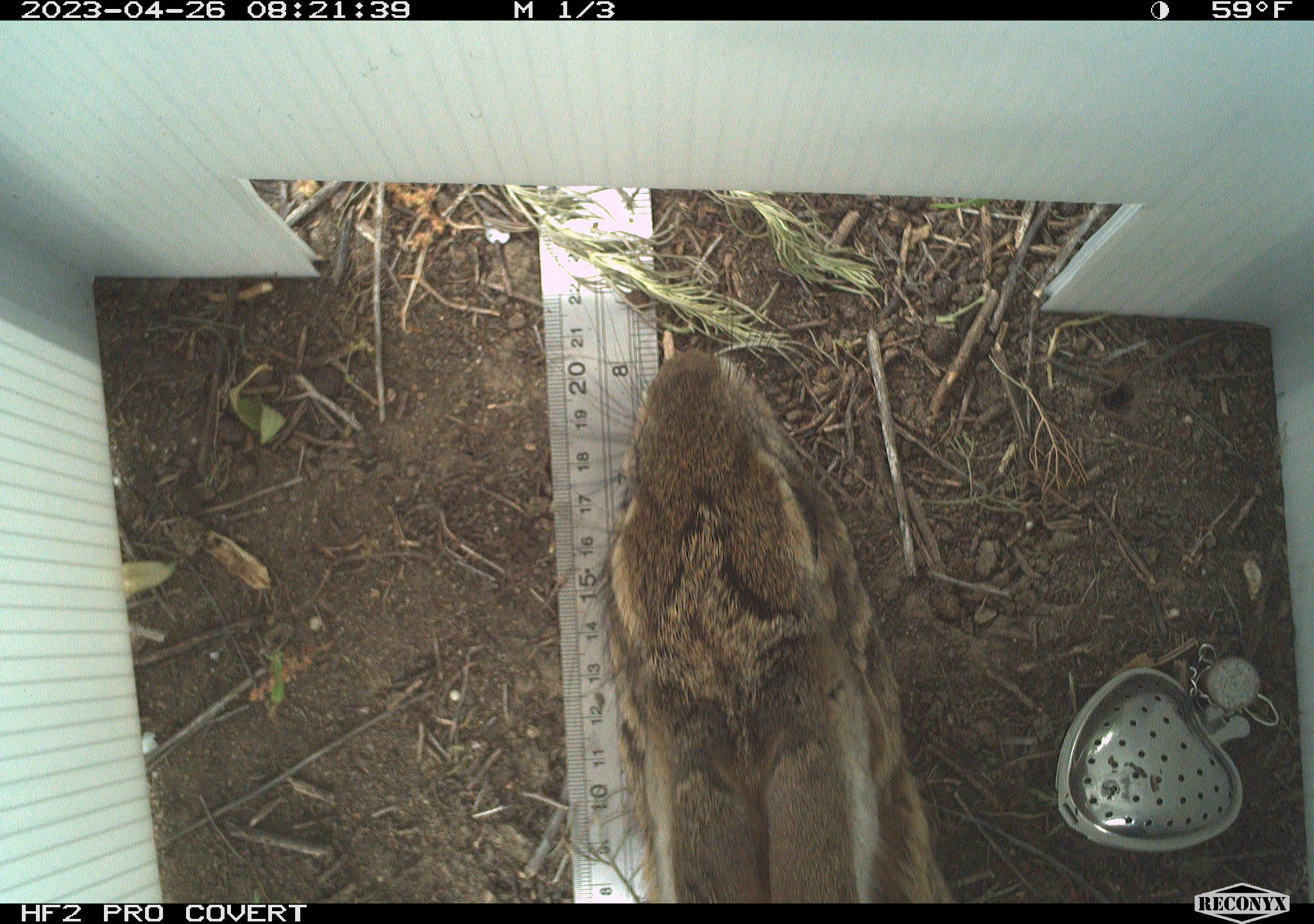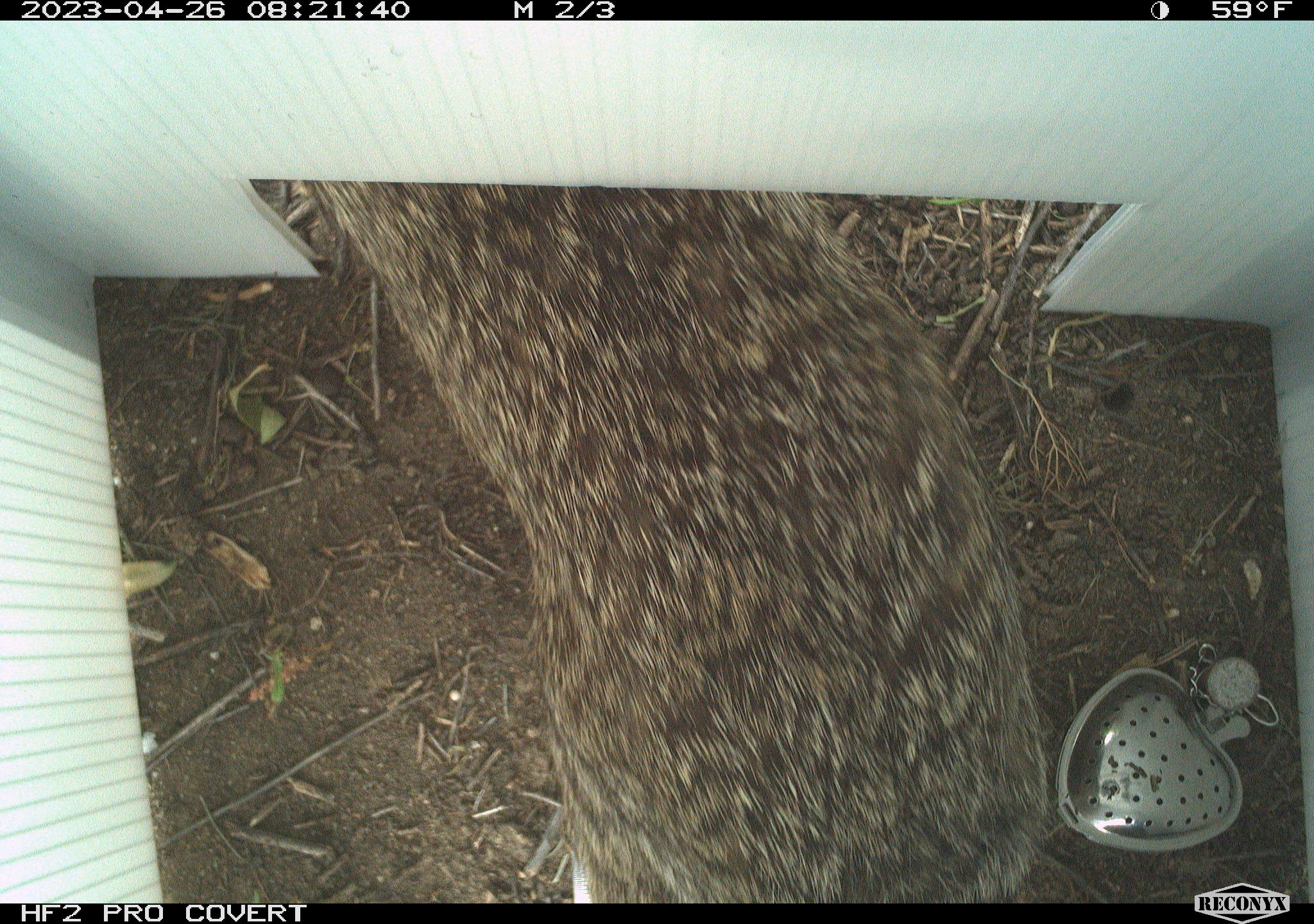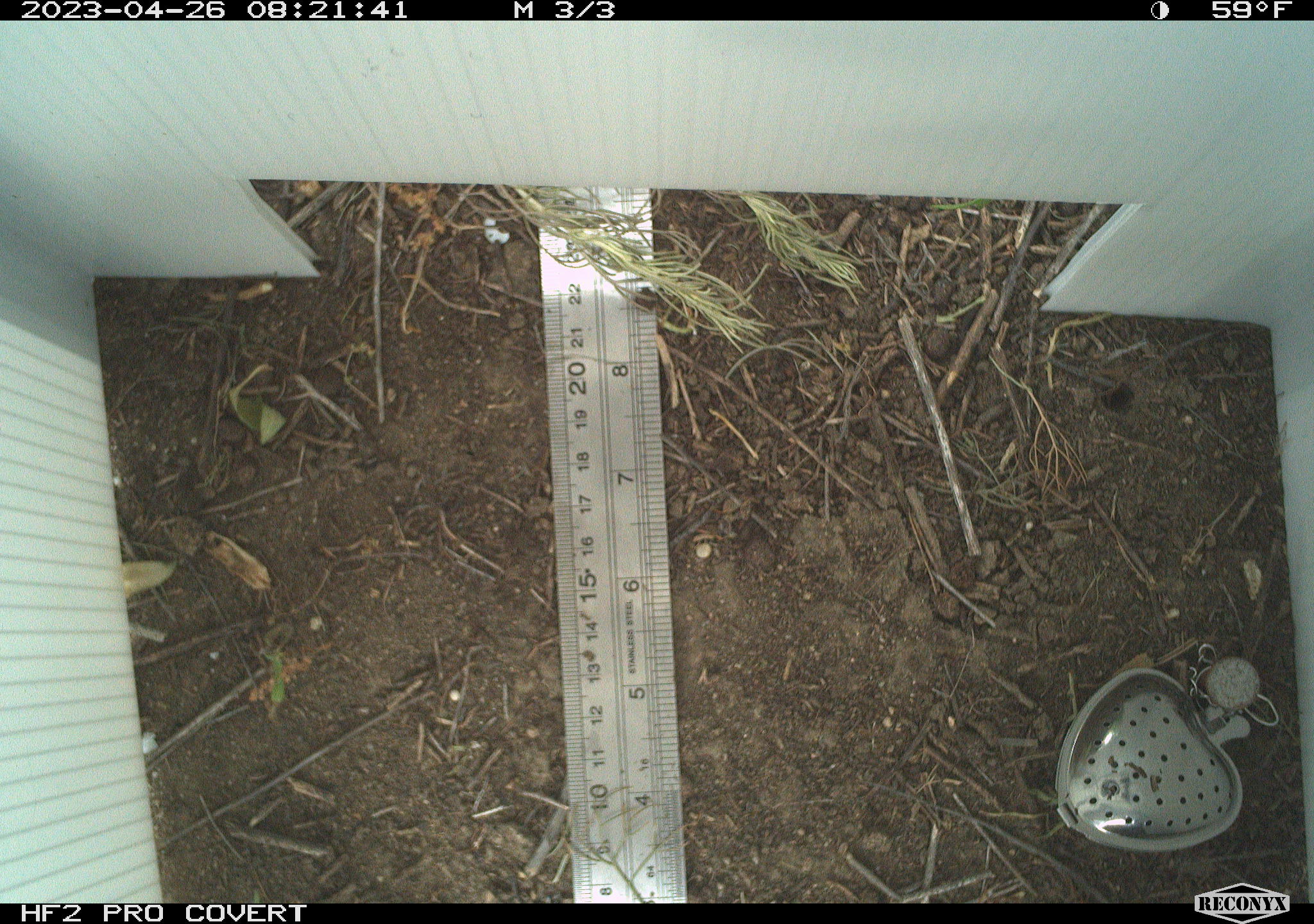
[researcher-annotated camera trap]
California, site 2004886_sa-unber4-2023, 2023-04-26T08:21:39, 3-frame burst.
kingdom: Animalia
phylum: Chordata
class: Mammalia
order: Lagomorpha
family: Leporidae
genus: Sylvilagus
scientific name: Sylvilagus audubonii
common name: desert cottontail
Desert cottontail (Sylvilagus audubonii).